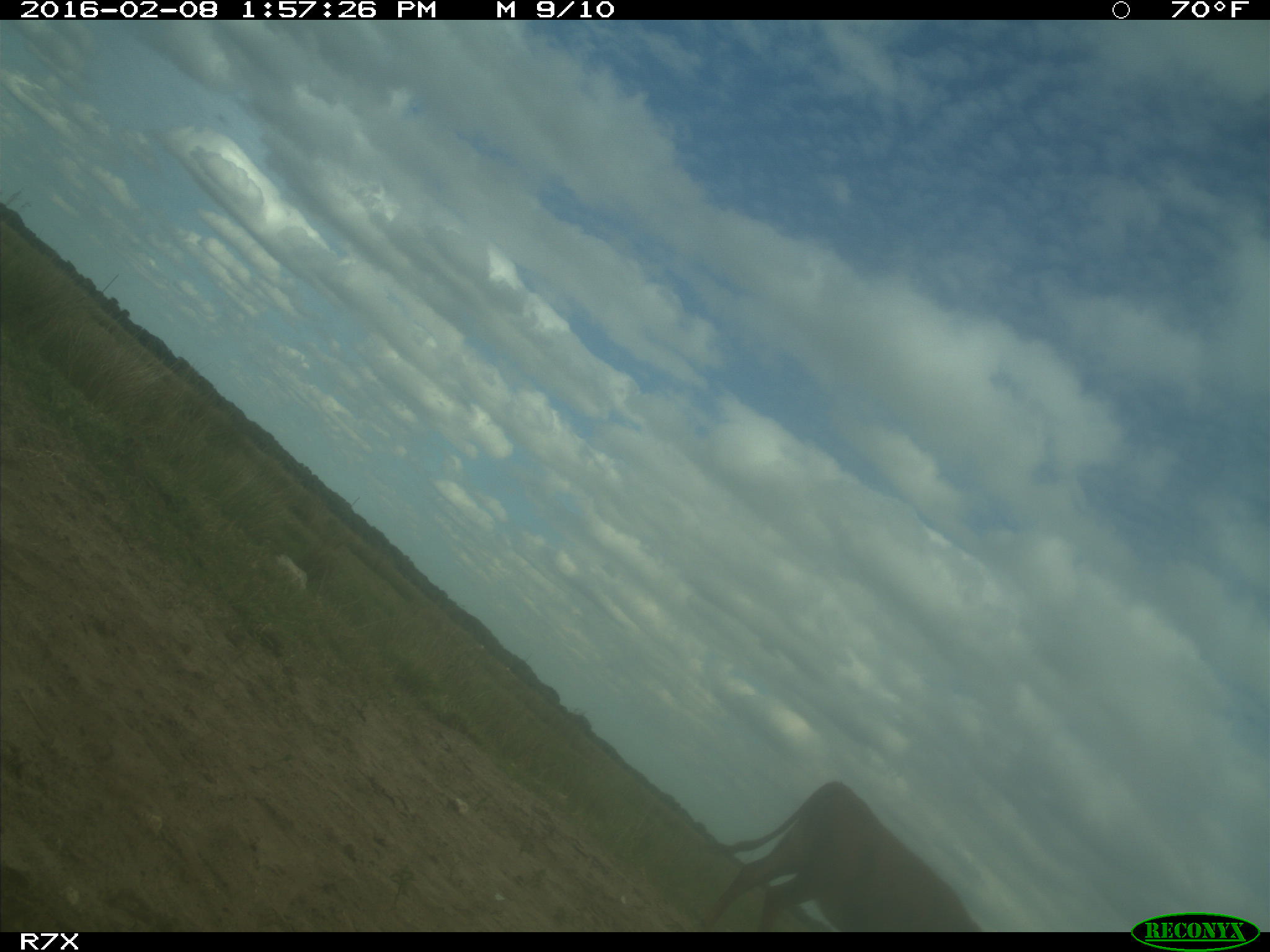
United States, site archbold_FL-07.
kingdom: Animalia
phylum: Chordata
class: Mammalia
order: Artiodactyla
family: Bovidae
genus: Bos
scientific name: Bos taurus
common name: domestic cow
Bos taurus (domestic cow).